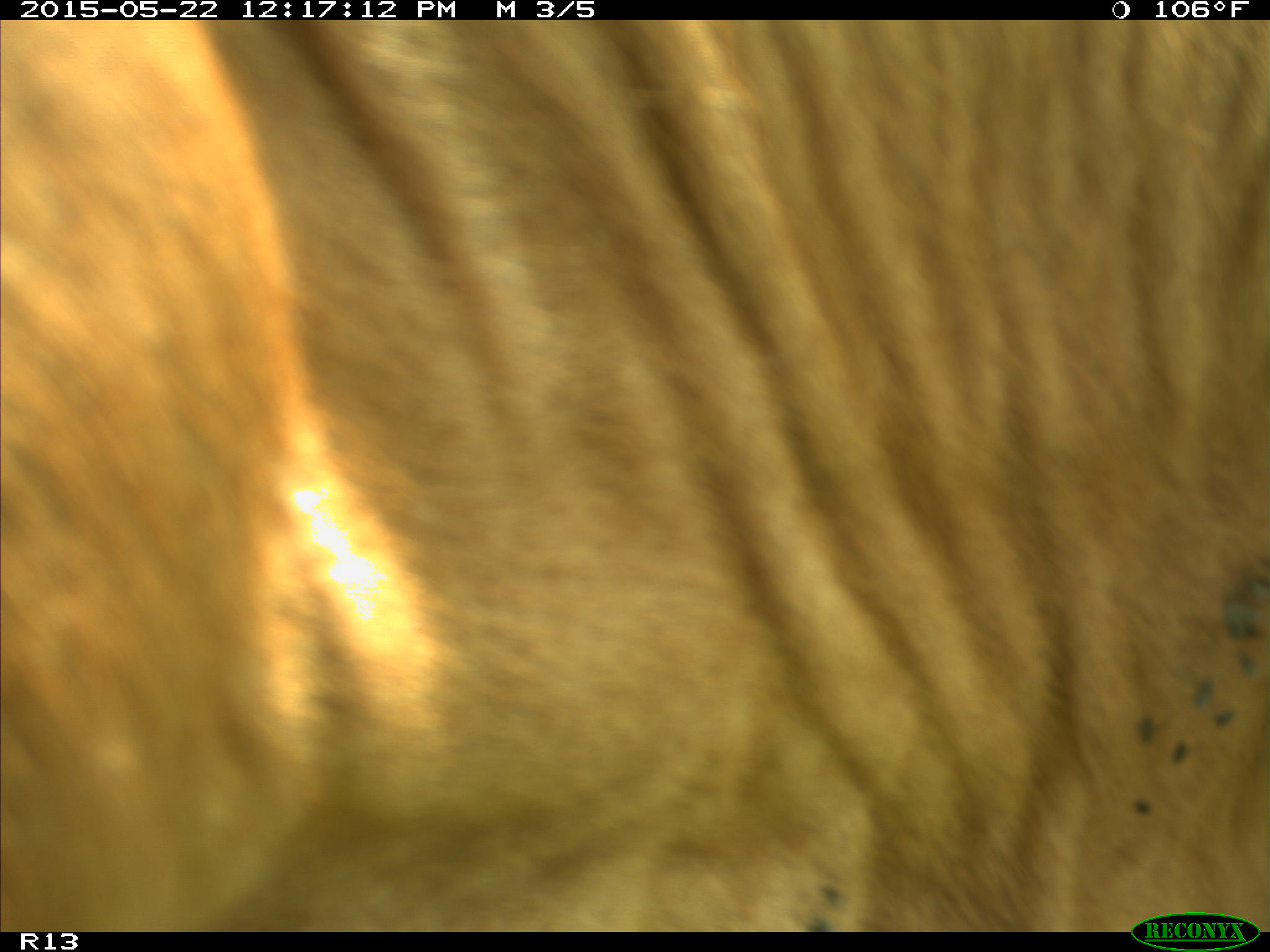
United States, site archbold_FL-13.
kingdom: Animalia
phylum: Chordata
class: Mammalia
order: Artiodactyla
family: Bovidae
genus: Bos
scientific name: Bos taurus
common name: domestic cow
Bos taurus (domestic cow).